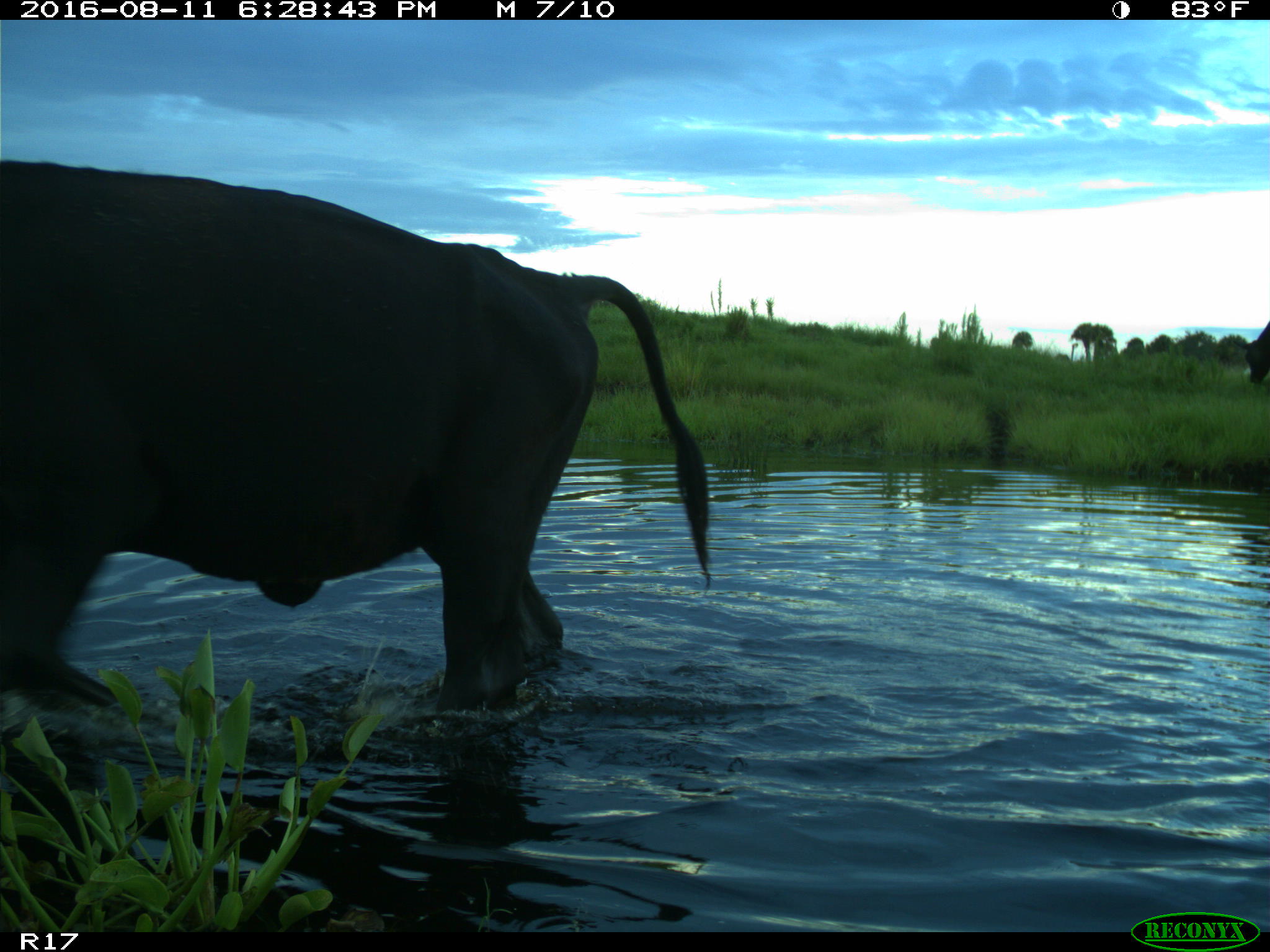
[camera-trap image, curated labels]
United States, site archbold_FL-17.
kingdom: Animalia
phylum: Chordata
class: Mammalia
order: Artiodactyla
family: Bovidae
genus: Bos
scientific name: Bos taurus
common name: domestic cow